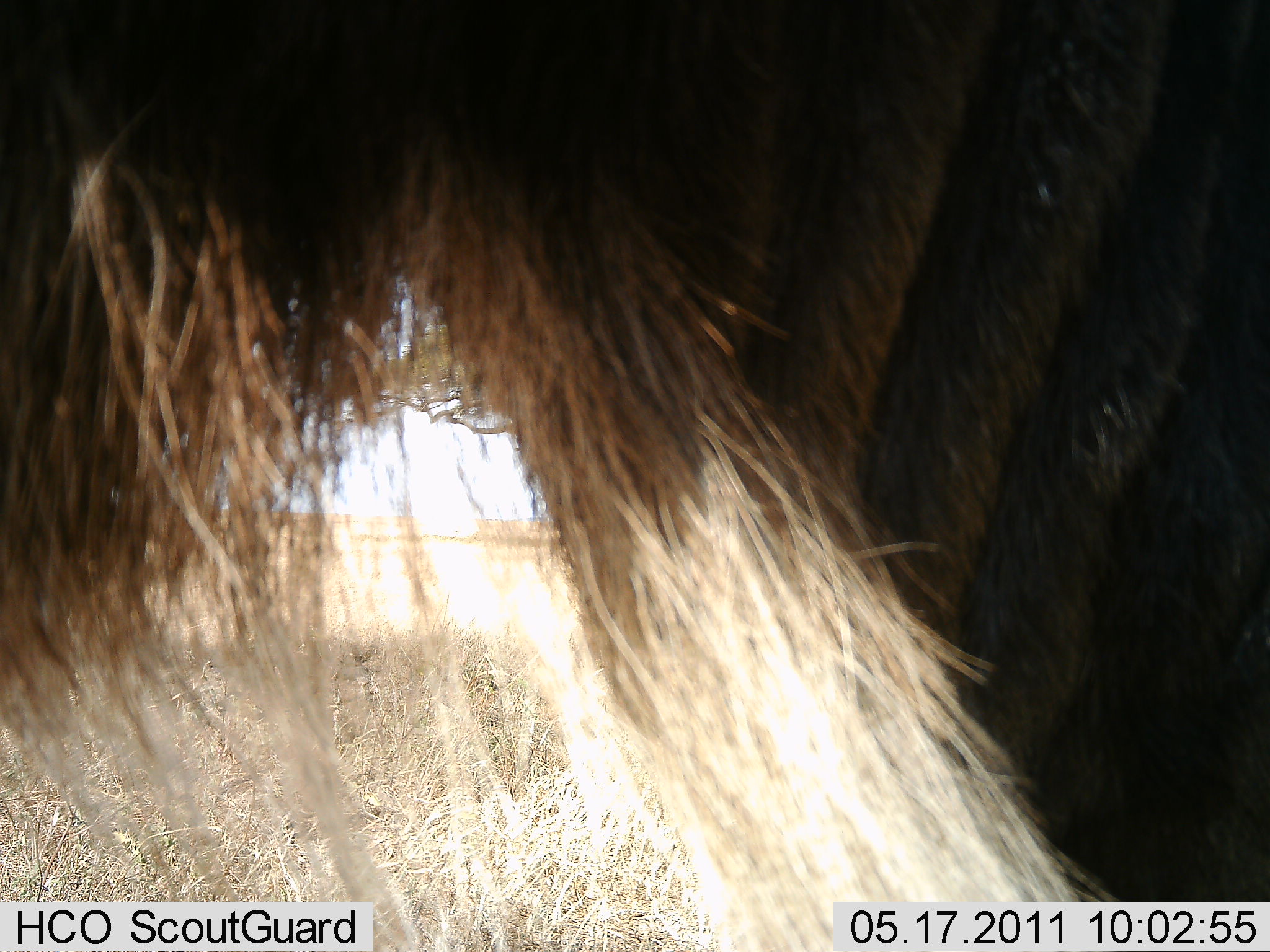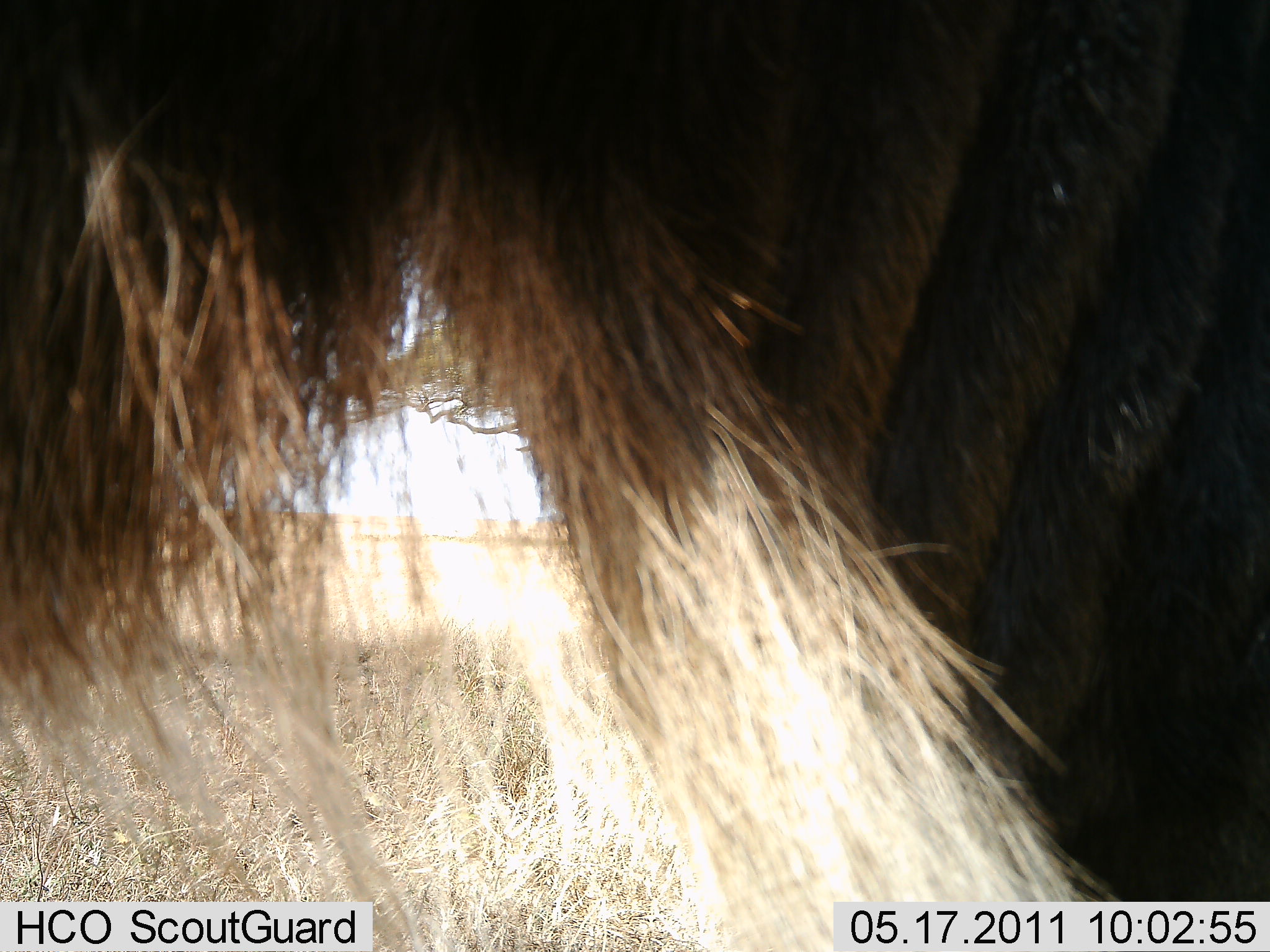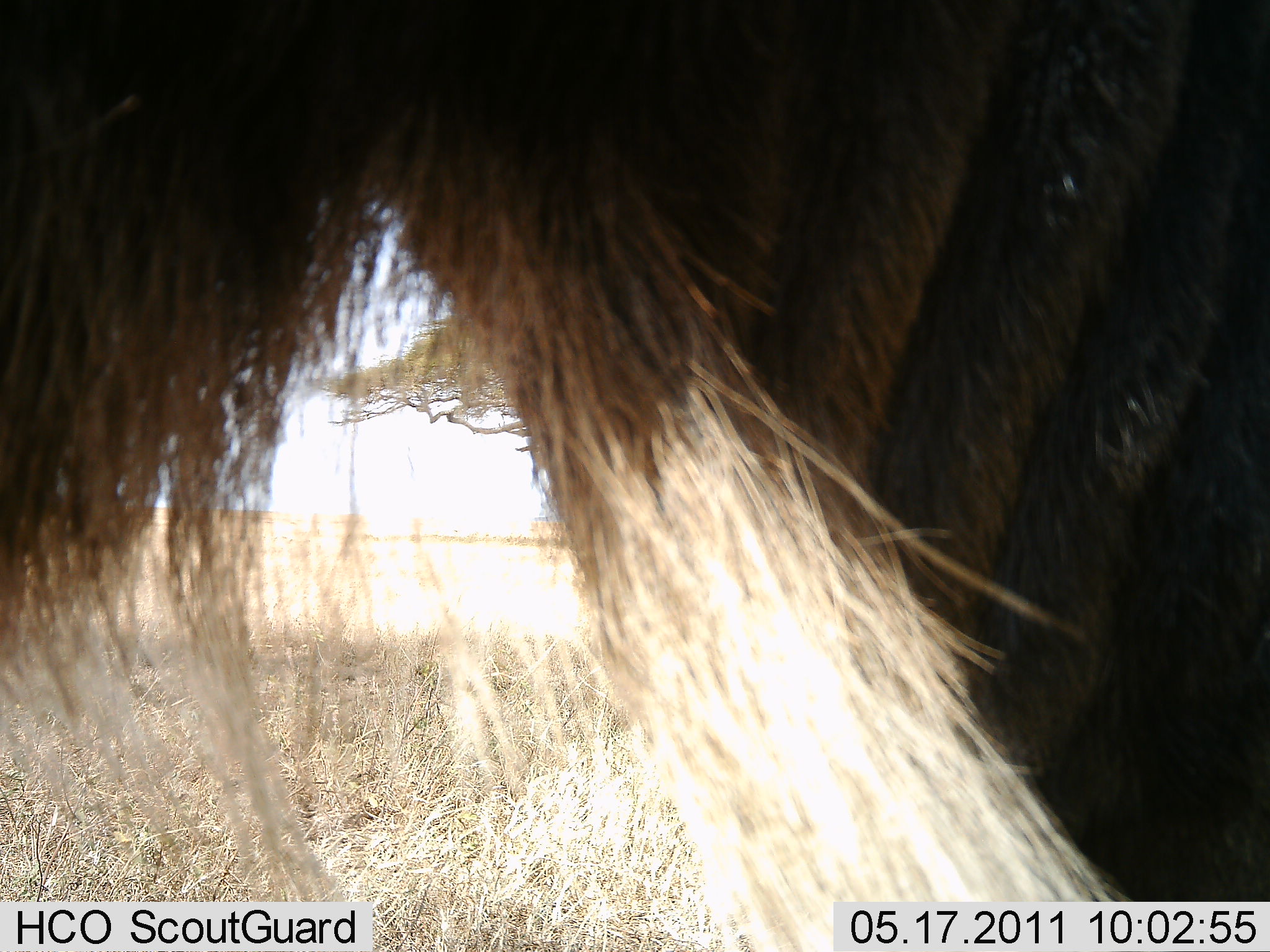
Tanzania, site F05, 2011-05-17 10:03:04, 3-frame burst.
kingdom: Animalia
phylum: Chordata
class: Mammalia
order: Artiodactyla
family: Bovidae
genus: Connochaetes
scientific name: Connochaetes taurinus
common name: blue wildebeest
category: wildebeest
Wildebeest (blue wildebeest) (Connochaetes taurinus), count 1. Behavior (volunteer vote fractions): standing 100%, resting 9%, moving 0%, interacting 0%. Young present (vote fraction): 0%. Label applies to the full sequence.